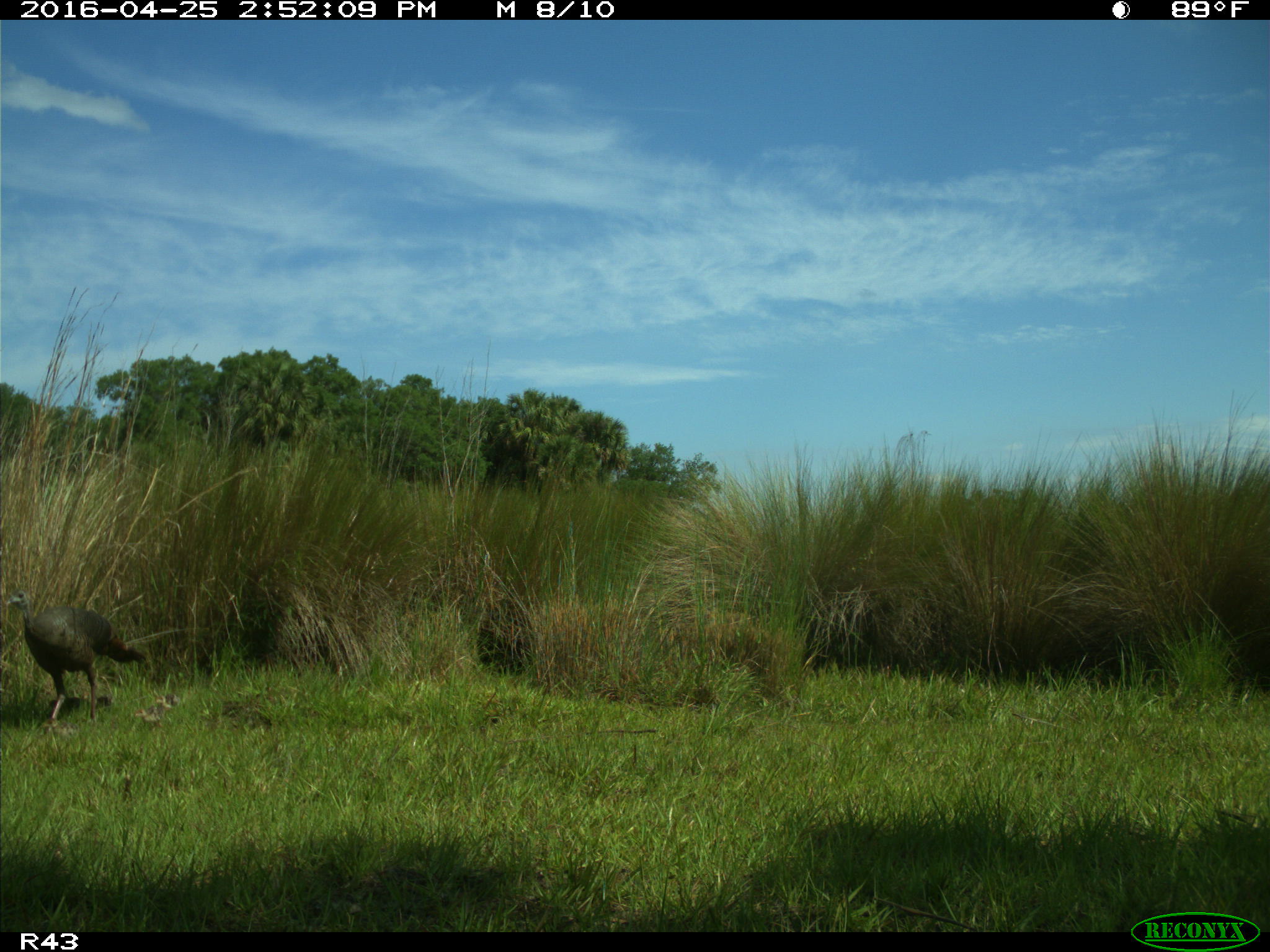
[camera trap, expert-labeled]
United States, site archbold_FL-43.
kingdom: Animalia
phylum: Chordata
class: Aves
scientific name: Aves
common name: birds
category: unidentified bird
Unidentified bird (birds) (Aves).